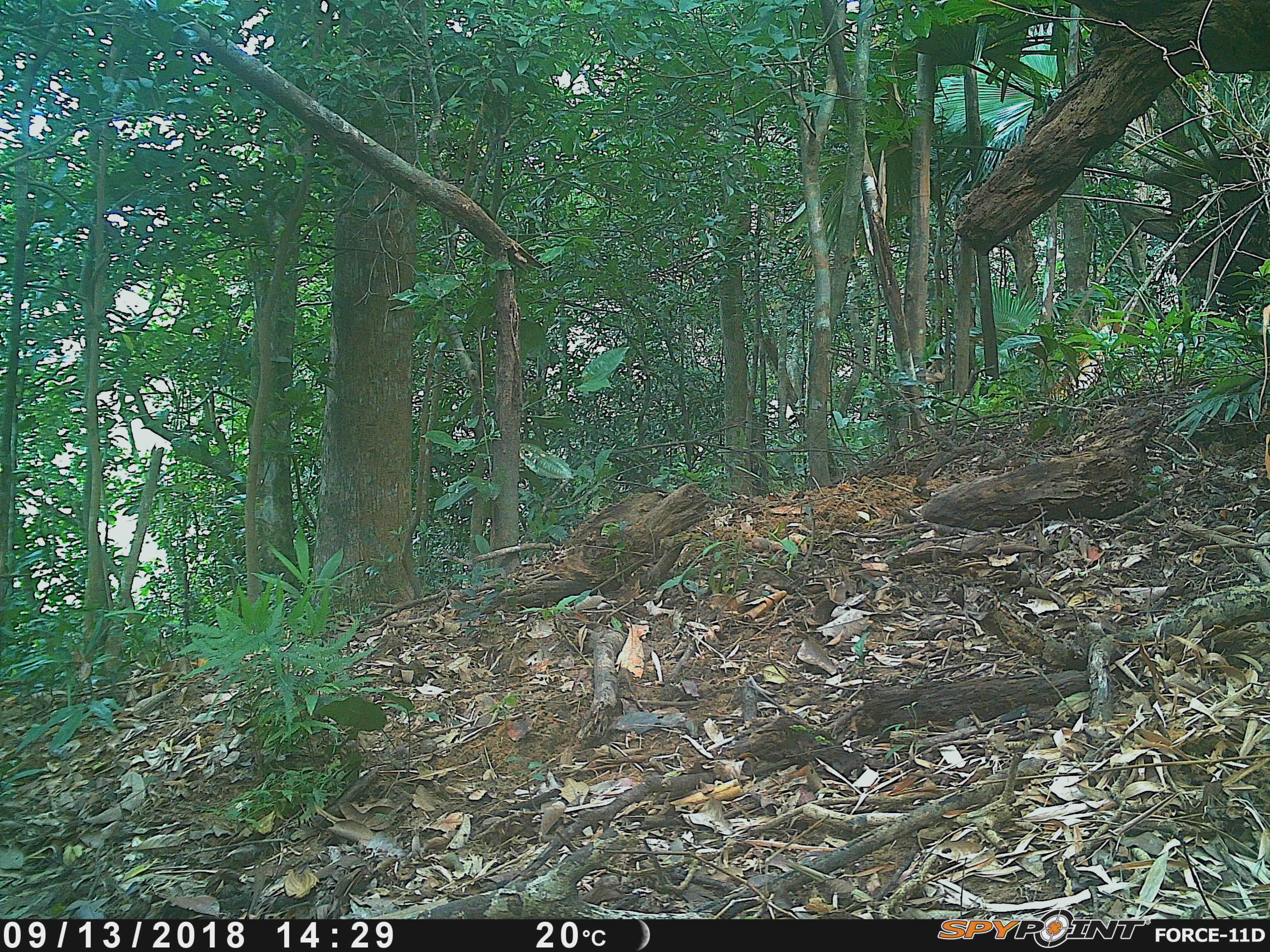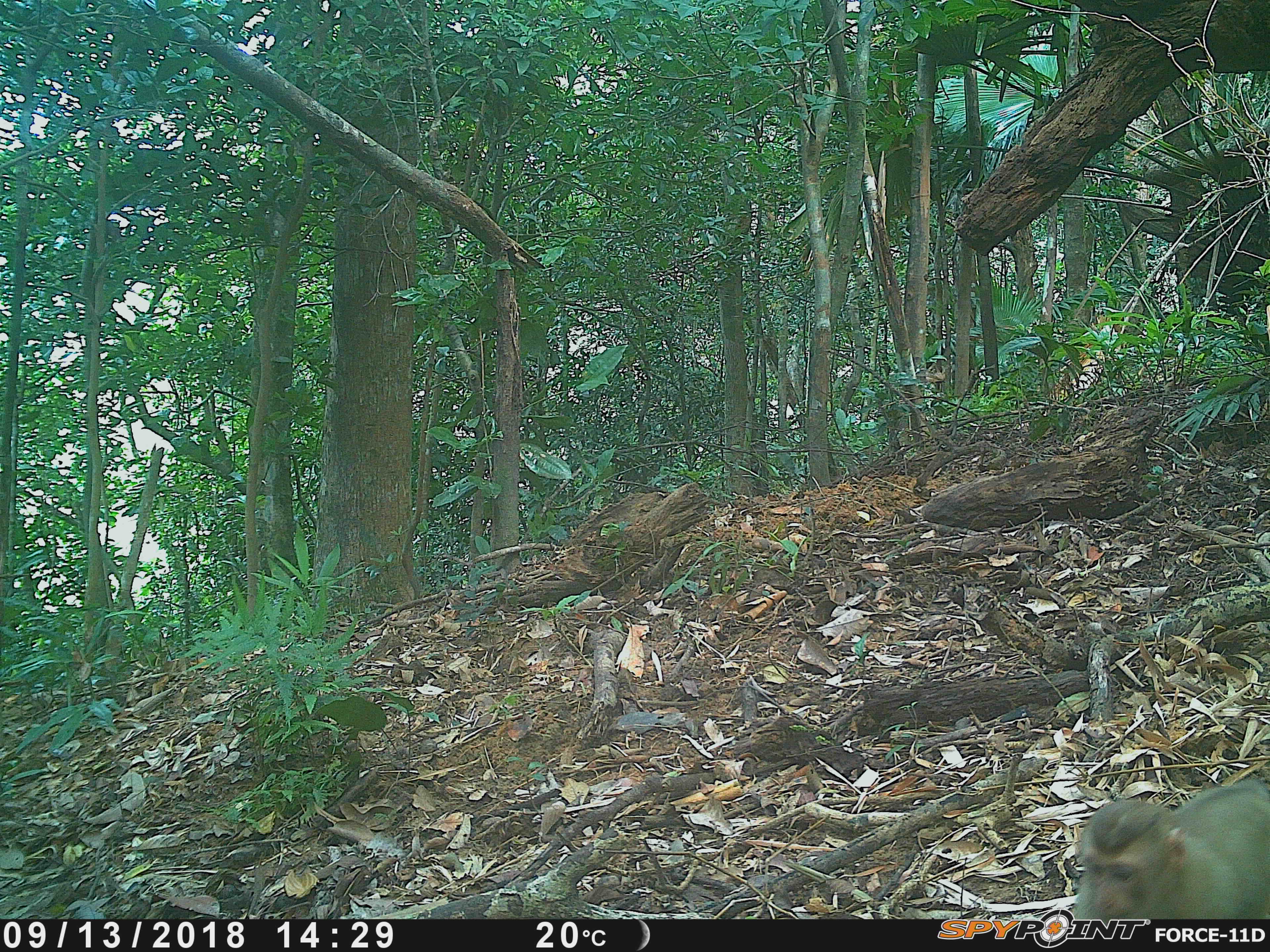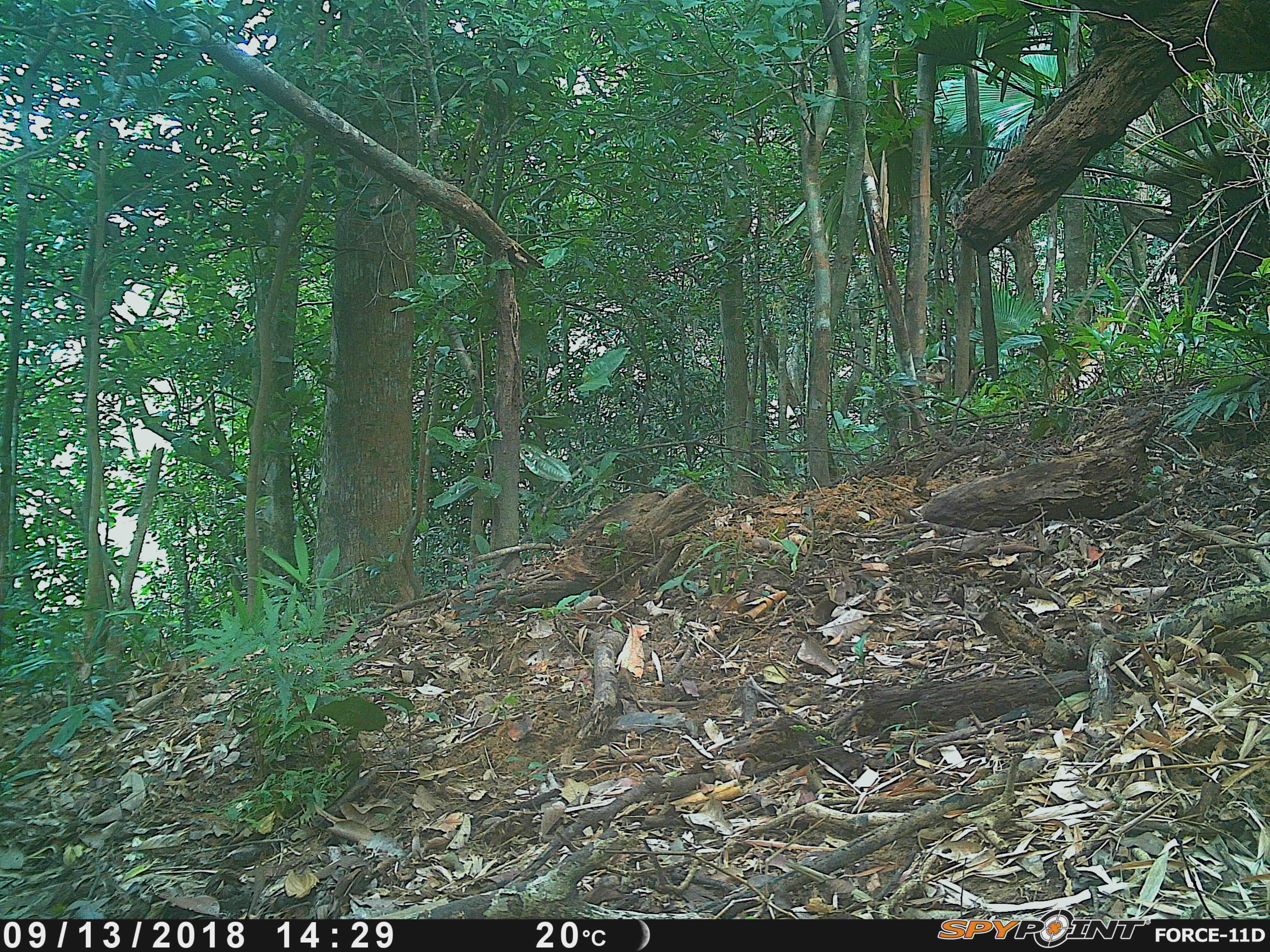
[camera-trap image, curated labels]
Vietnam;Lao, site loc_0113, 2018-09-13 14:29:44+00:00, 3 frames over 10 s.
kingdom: Animalia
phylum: Chordata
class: Mammalia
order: Primates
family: Cercopithecidae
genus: Macaca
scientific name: Macaca nemestrina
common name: pig-tailed macaque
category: pig tailed macaque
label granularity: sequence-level